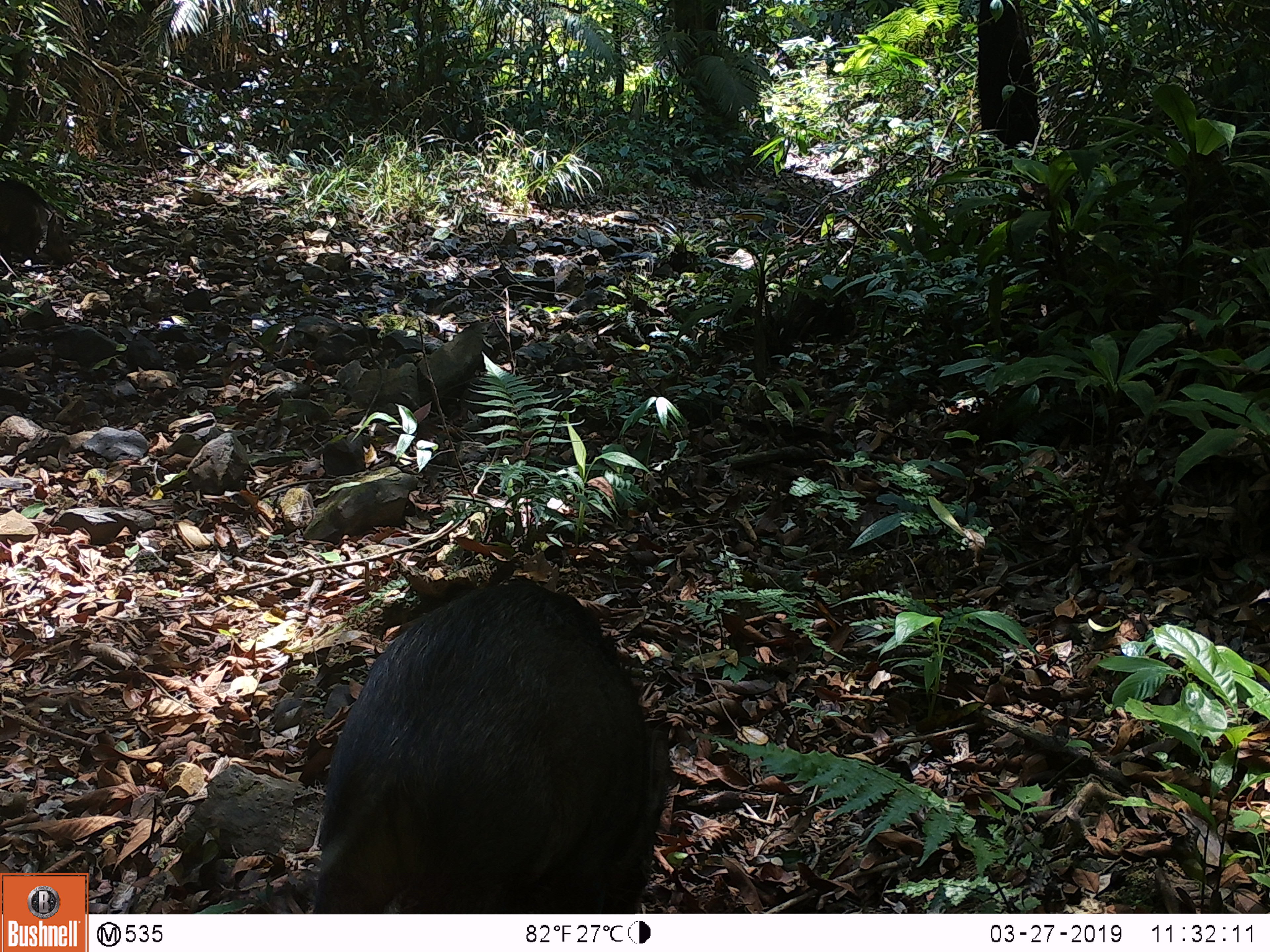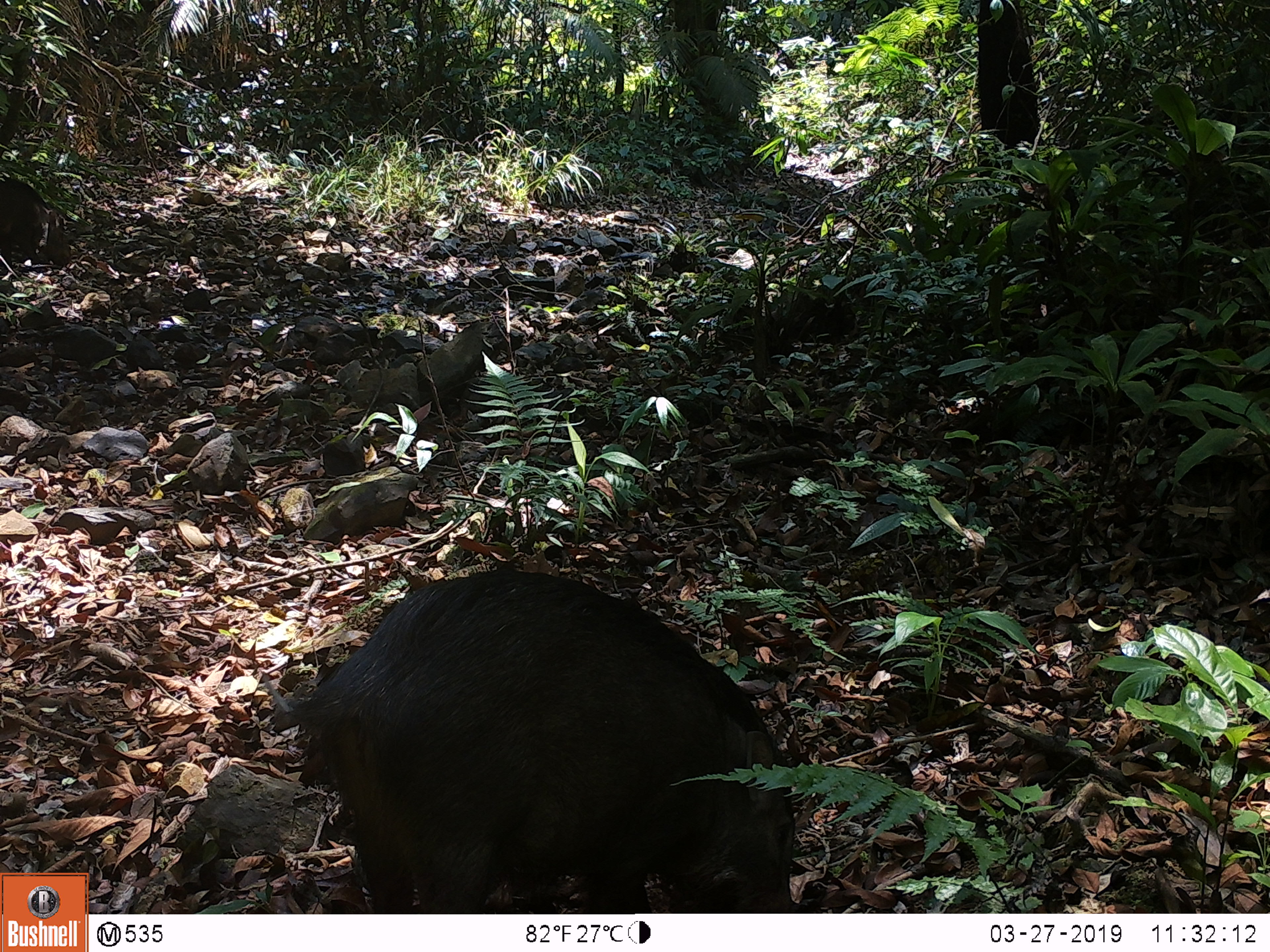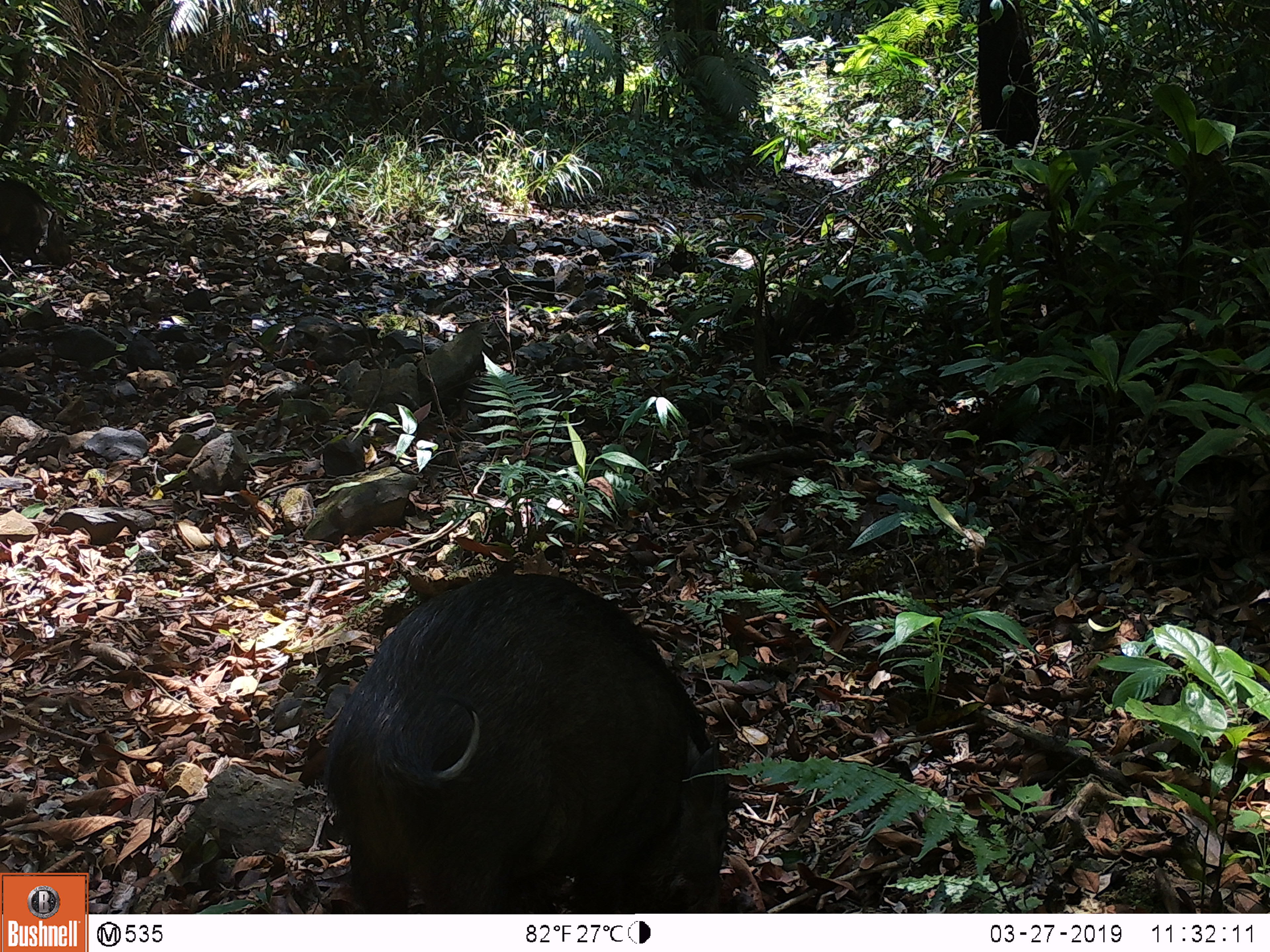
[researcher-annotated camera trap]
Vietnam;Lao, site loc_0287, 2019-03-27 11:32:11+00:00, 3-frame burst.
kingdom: Animalia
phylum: Chordata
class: Mammalia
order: Artiodactyla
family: Suidae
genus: Sus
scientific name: Sus scrofa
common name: eurasian wild pig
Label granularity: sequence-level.